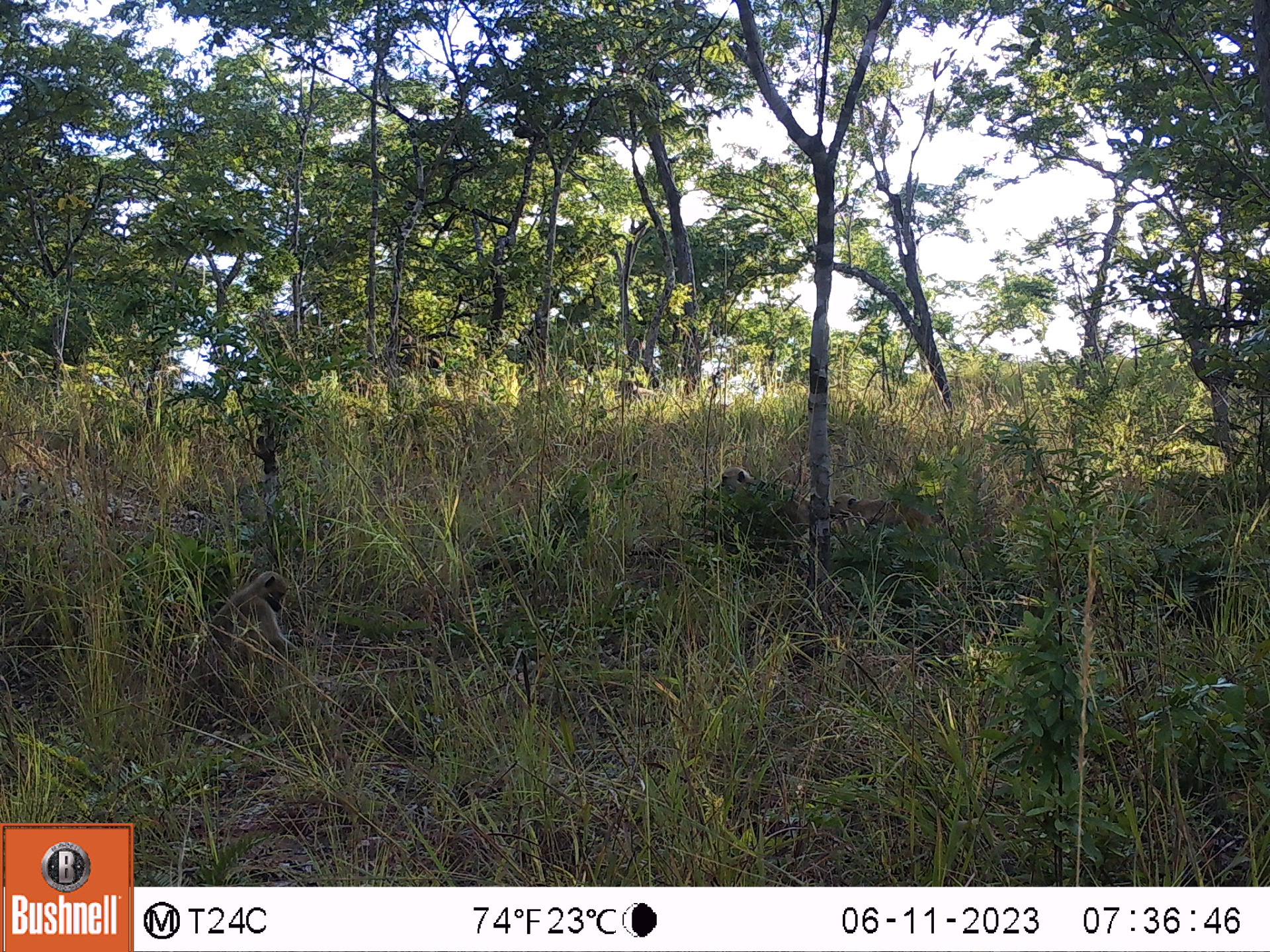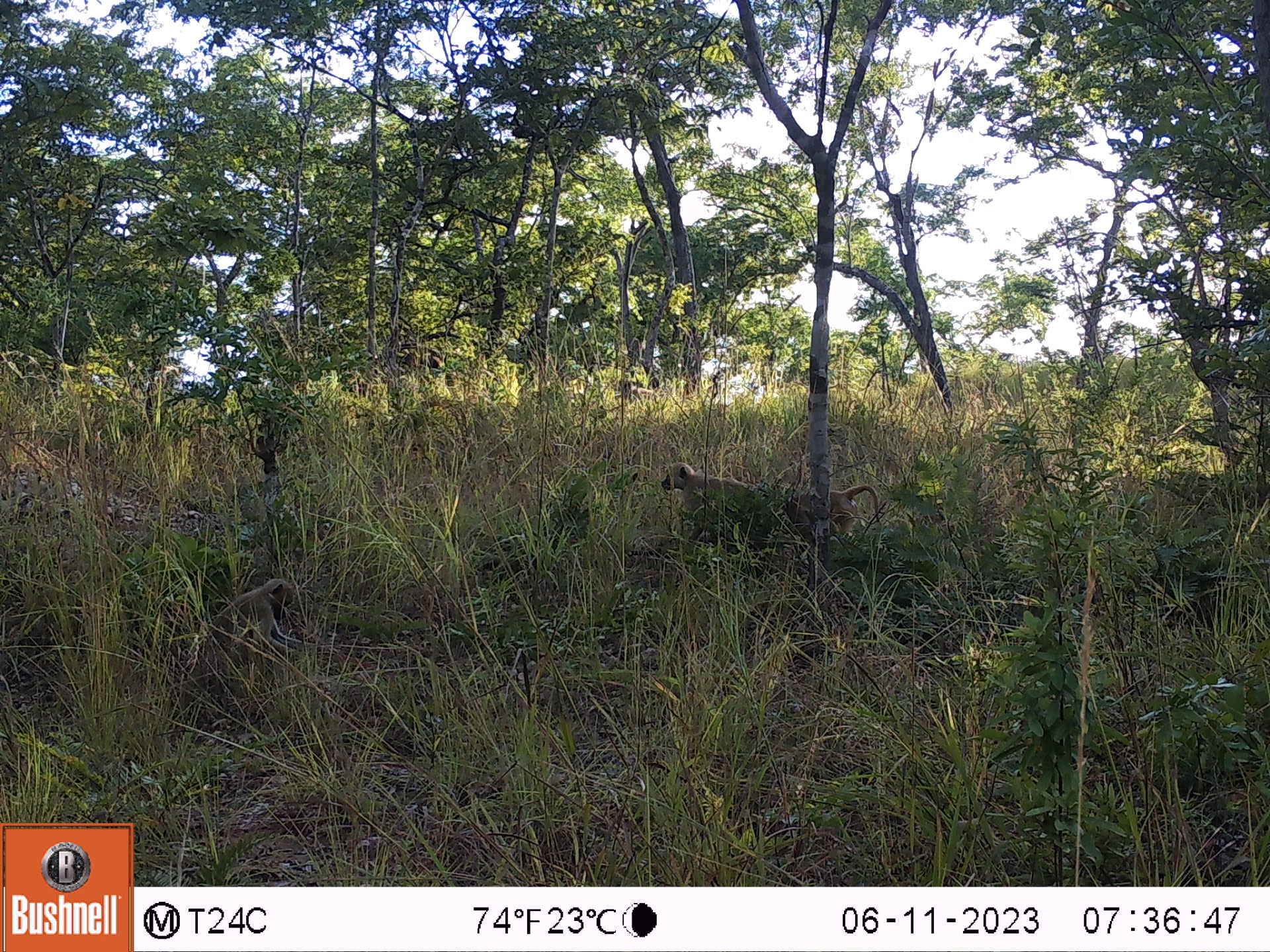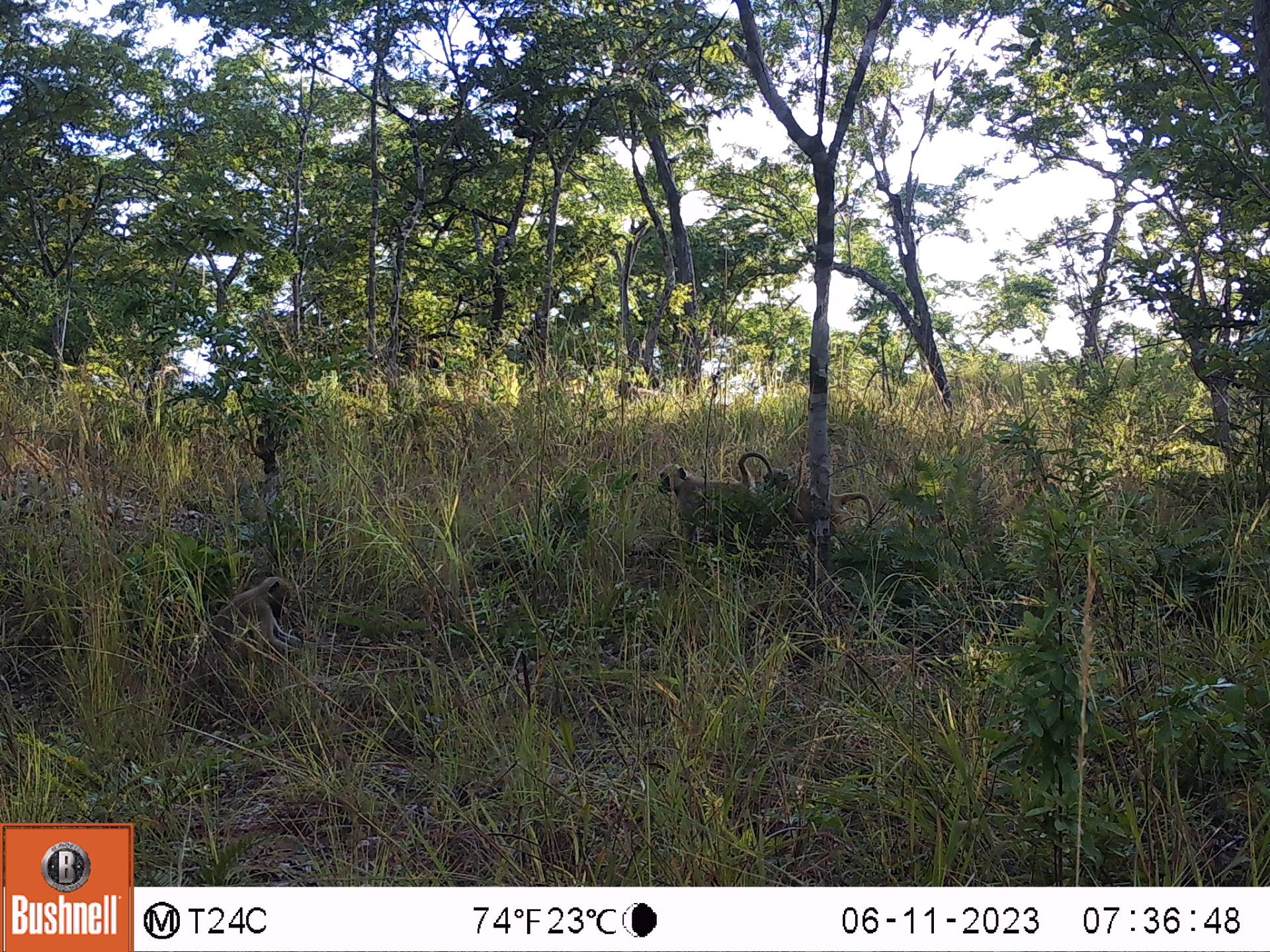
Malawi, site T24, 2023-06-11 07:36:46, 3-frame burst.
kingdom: Animalia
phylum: Chordata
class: Mammalia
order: Primates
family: Cercopithecidae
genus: Papio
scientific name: Papio cynocephalus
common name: yellow baboon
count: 3